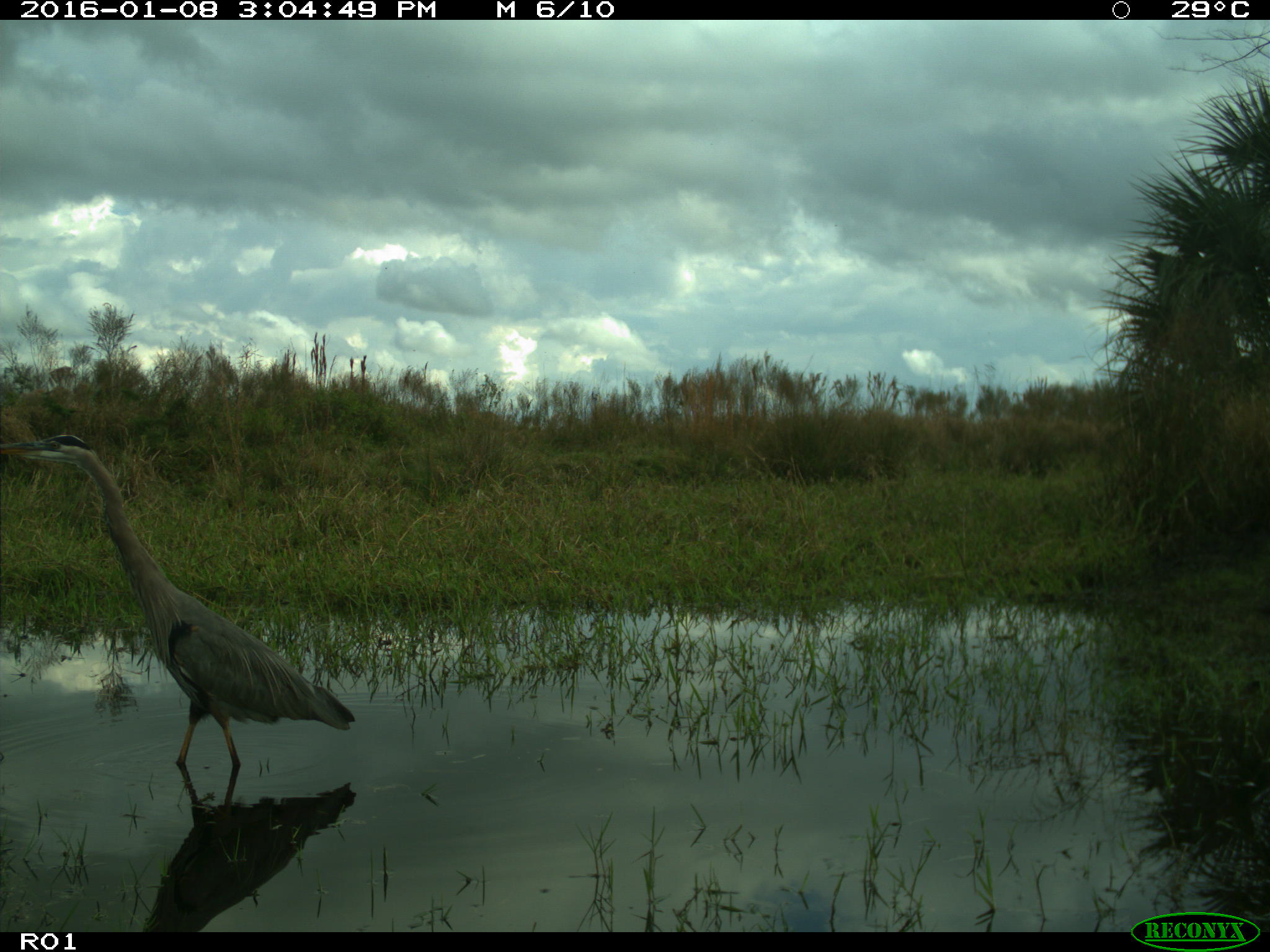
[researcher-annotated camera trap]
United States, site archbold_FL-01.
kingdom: Animalia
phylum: Chordata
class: Aves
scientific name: Aves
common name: birds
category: unidentified bird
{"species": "unidentified bird (birds) (Aves)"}